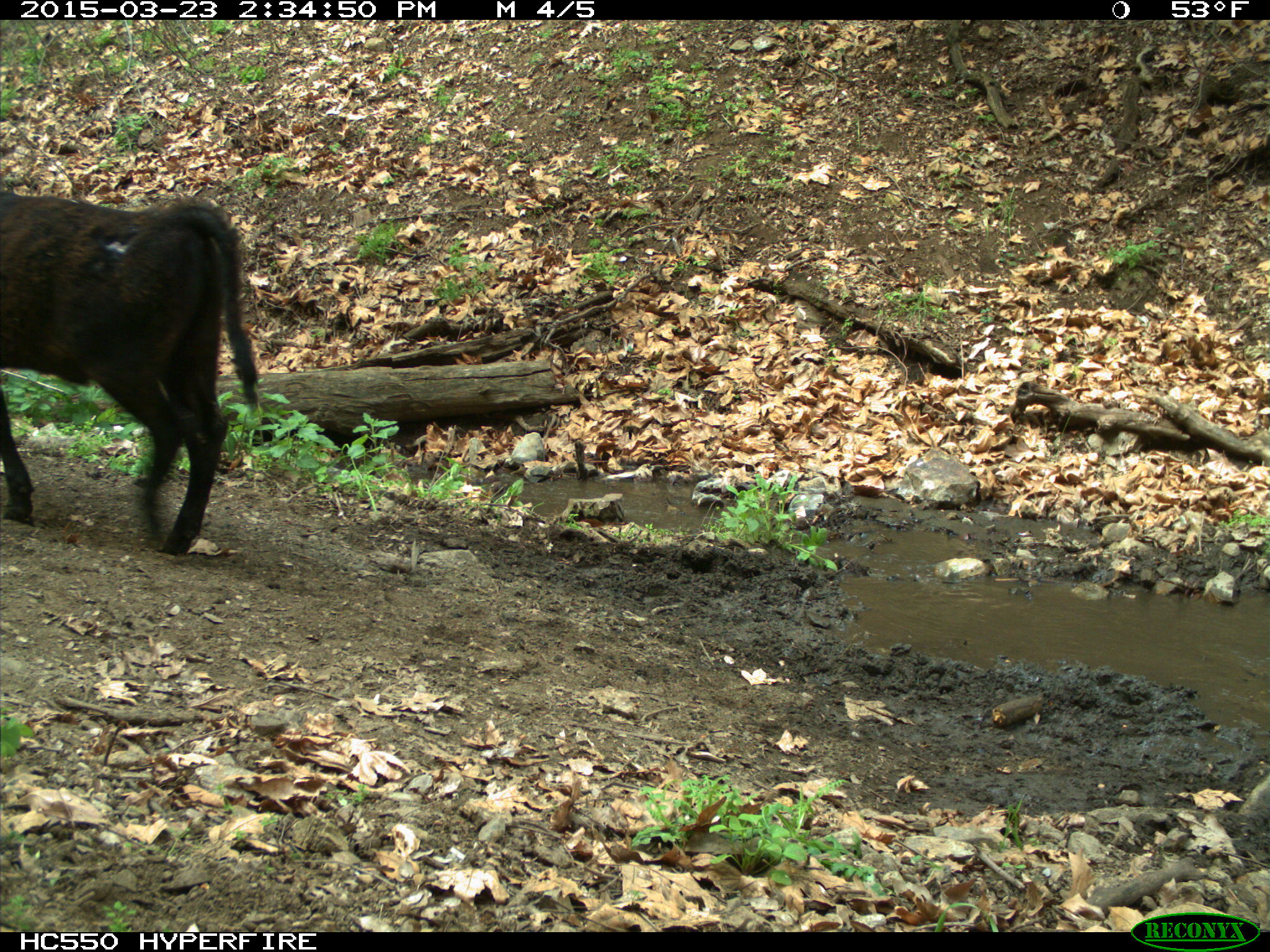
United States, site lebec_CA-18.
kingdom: Animalia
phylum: Chordata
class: Mammalia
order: Artiodactyla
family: Bovidae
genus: Bos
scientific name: Bos taurus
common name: domestic cow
Bos taurus (domestic cow).